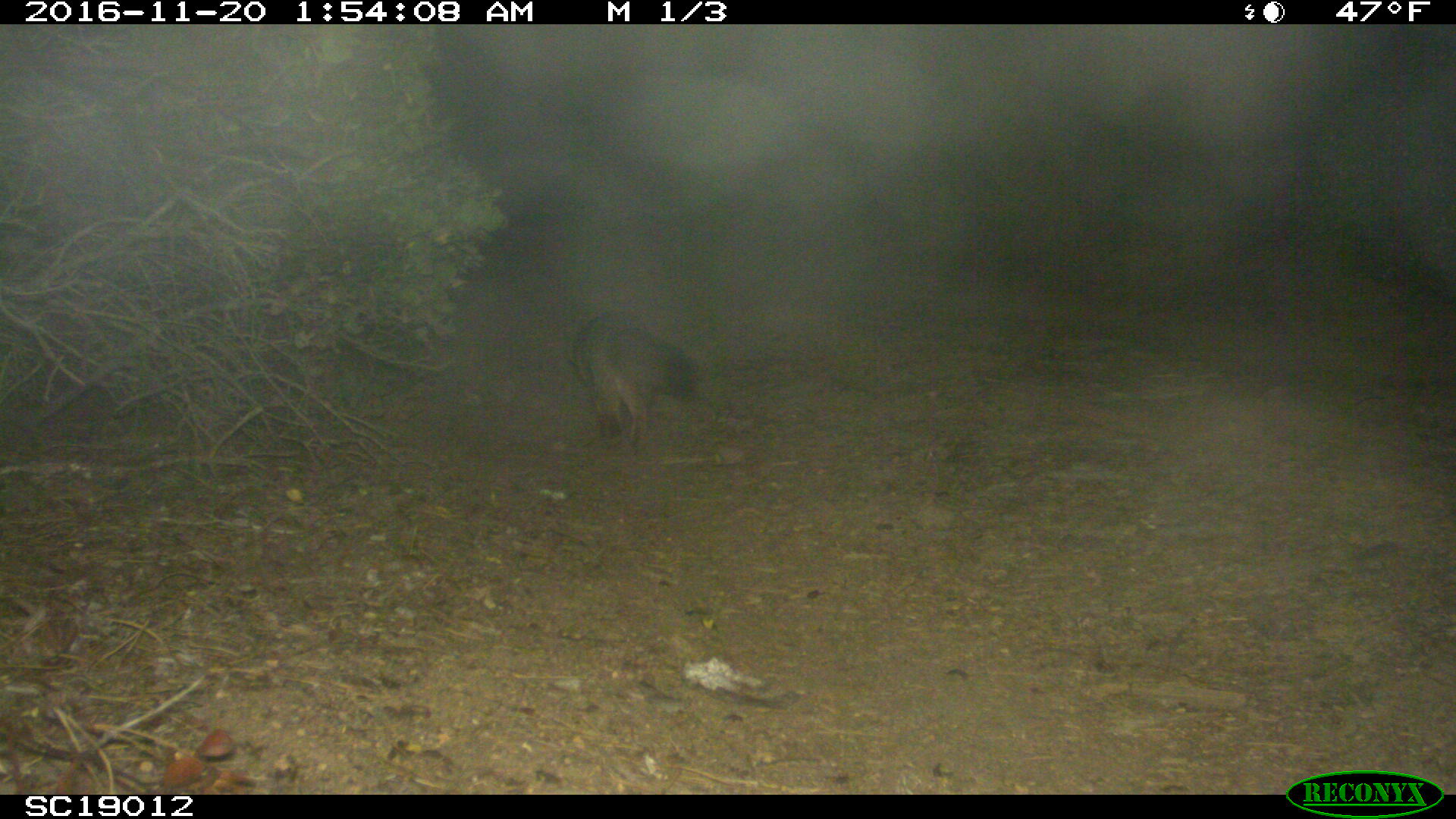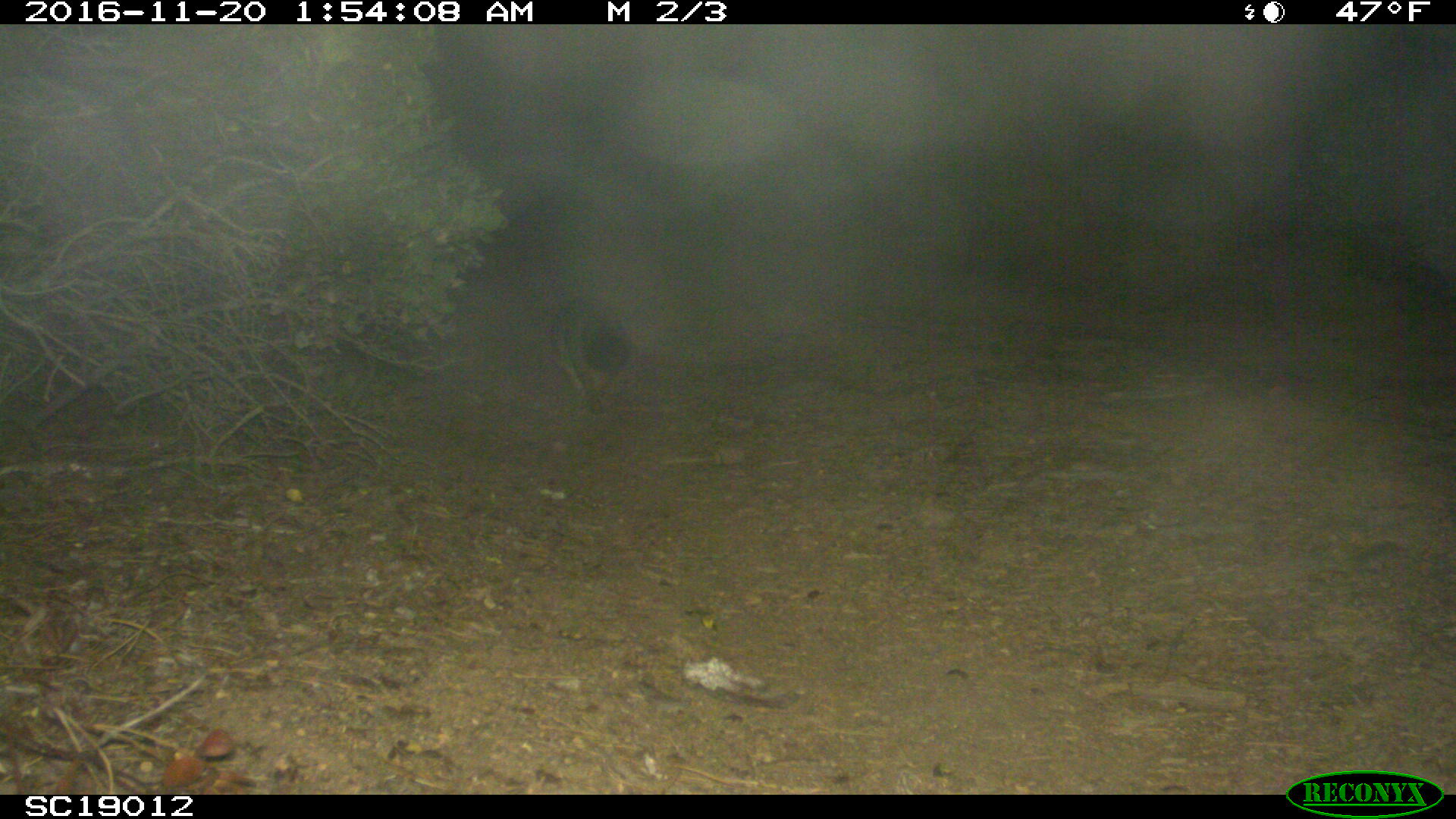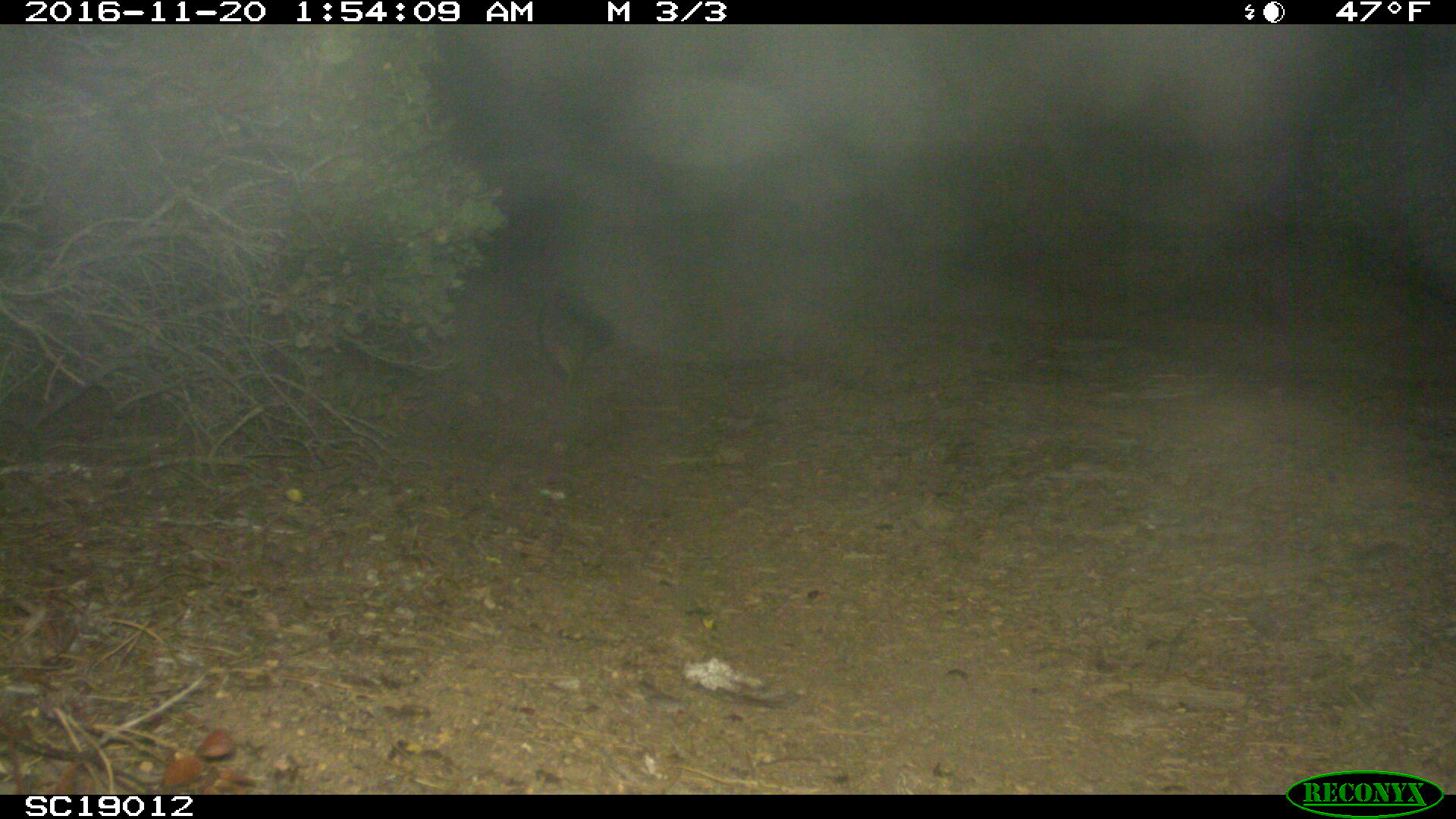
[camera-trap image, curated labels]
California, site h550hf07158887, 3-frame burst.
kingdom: Animalia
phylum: Chordata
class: Mammalia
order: Carnivora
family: Canidae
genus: Urocyon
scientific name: Urocyon littoralis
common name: island fox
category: fox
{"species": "fox (island fox) (Urocyon littoralis)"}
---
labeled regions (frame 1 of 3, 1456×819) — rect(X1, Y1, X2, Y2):
fox: rect(576, 315, 697, 444)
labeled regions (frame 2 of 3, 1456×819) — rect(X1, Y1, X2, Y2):
fox: rect(544, 292, 631, 417)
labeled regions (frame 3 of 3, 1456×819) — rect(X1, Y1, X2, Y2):
fox: rect(535, 287, 613, 386)